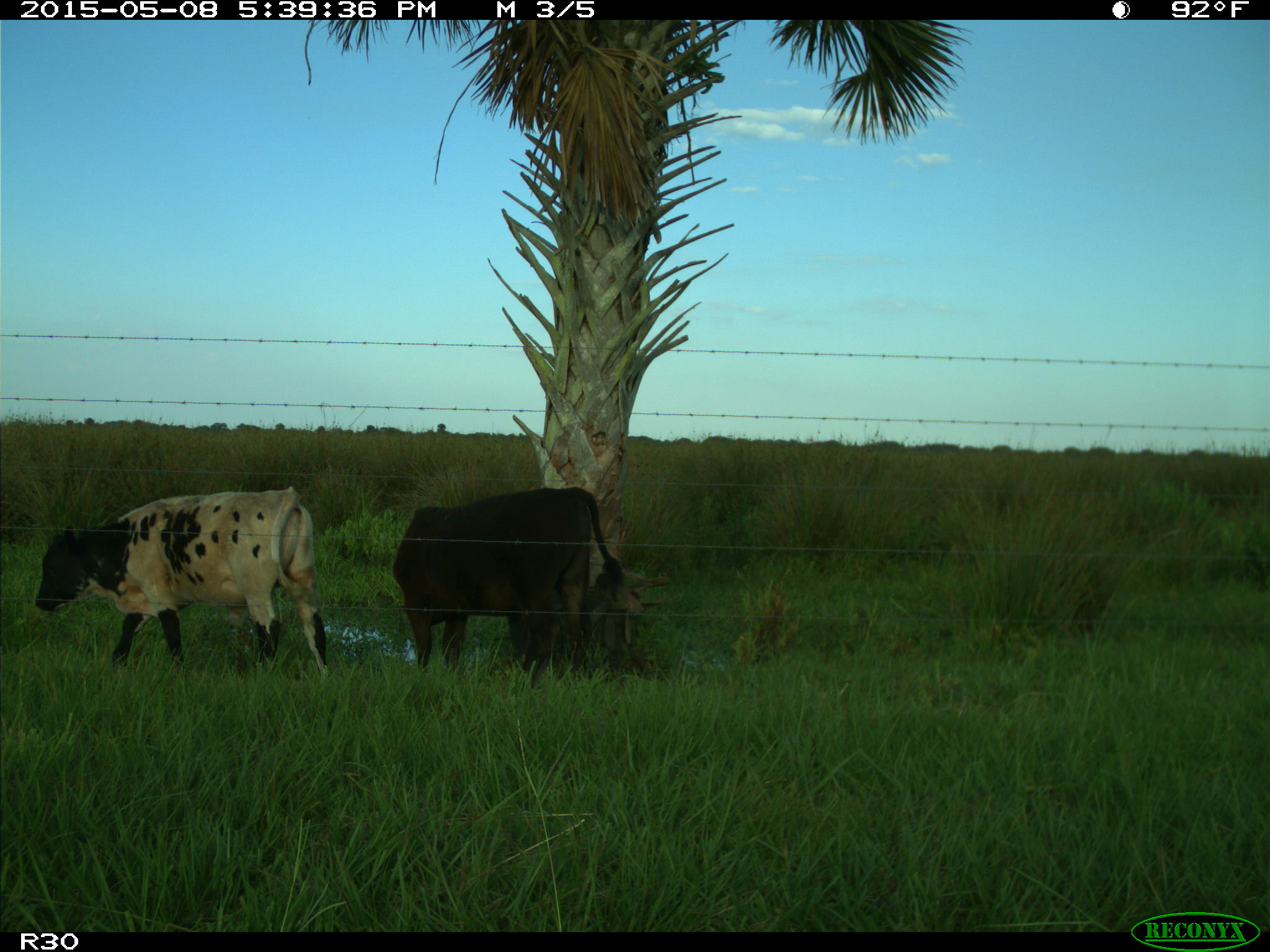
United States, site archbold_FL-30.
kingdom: Animalia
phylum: Chordata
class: Mammalia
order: Artiodactyla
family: Bovidae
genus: Bos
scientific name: Bos taurus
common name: domestic cow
Bos taurus (domestic cow).